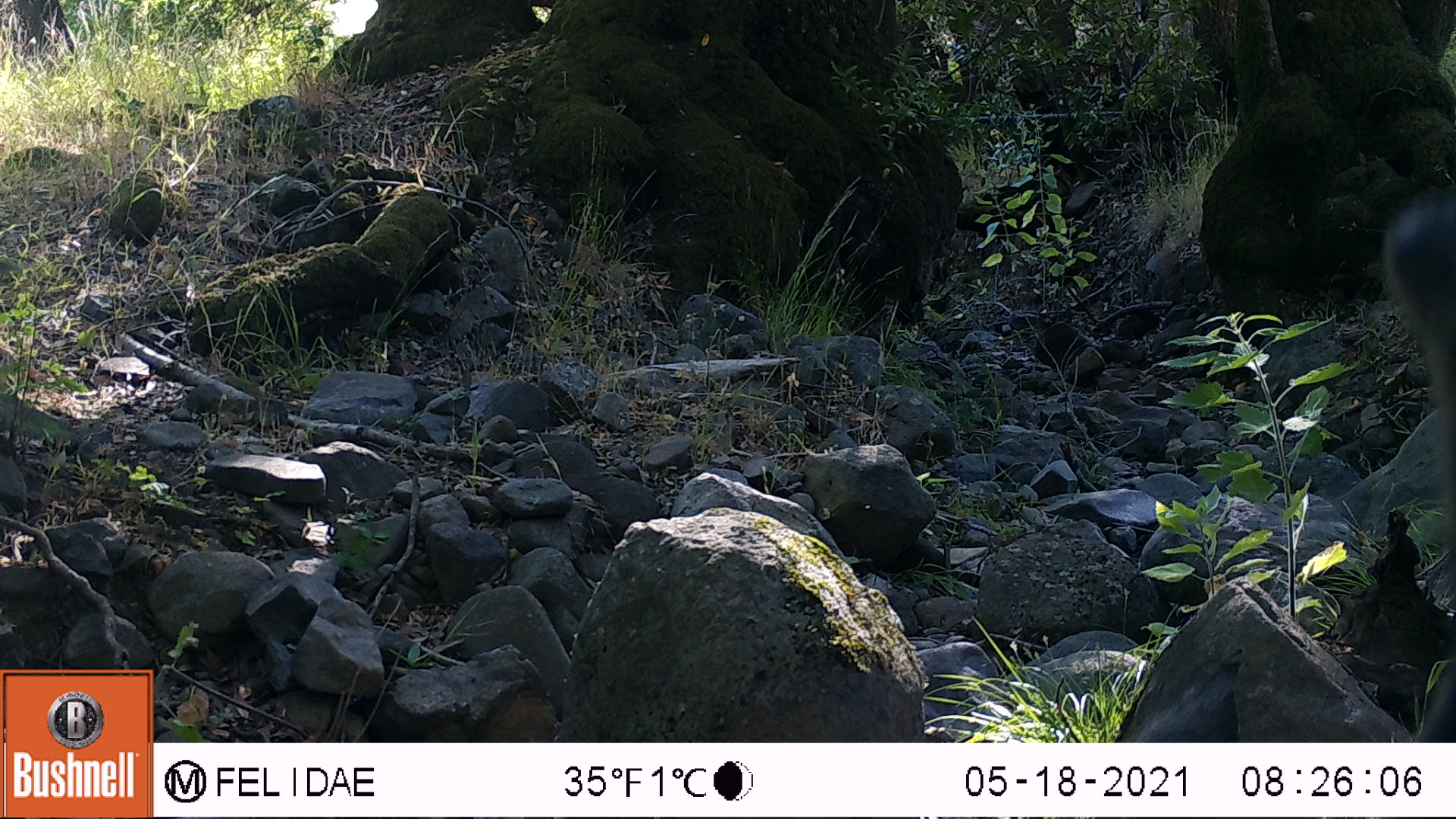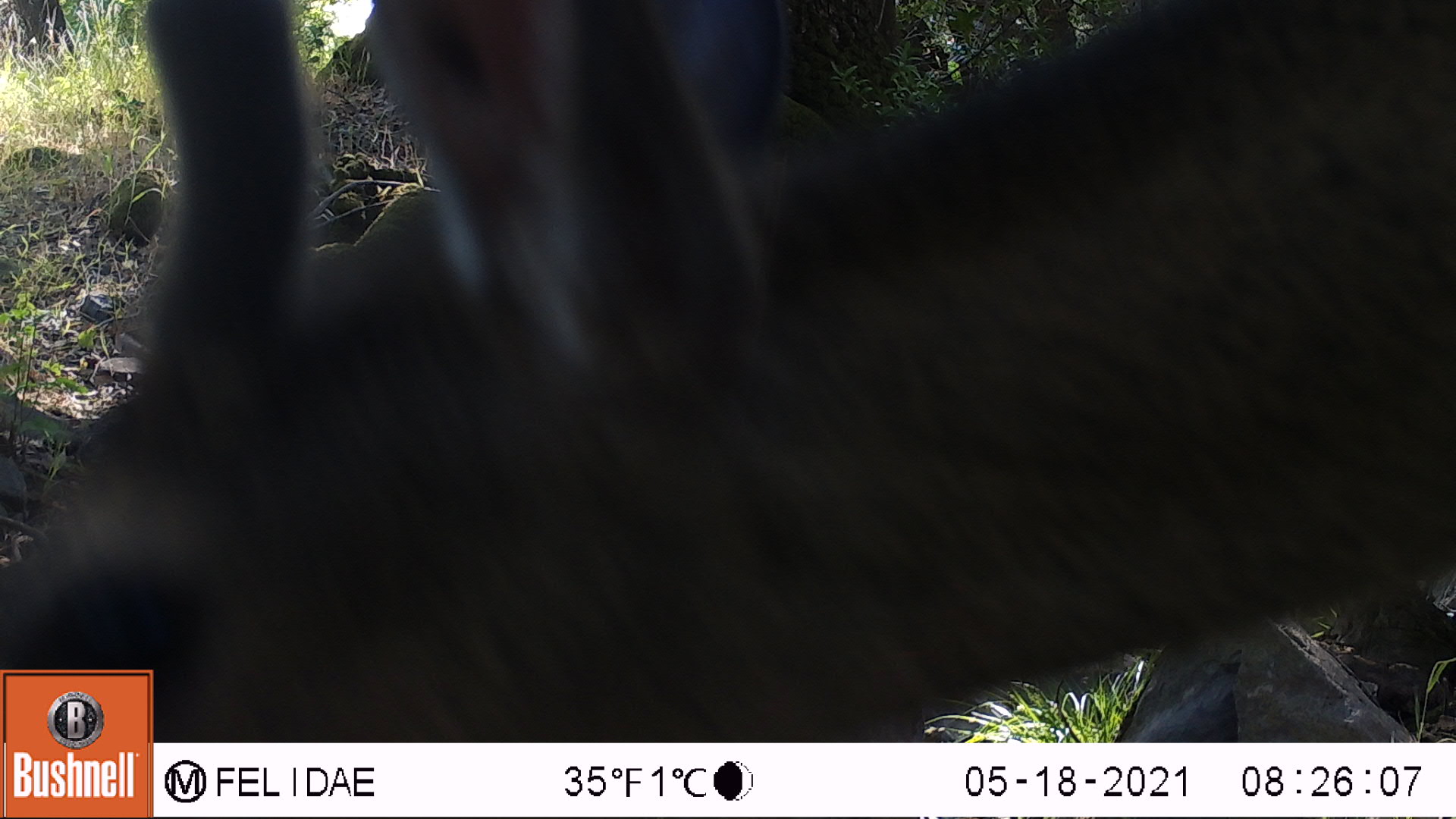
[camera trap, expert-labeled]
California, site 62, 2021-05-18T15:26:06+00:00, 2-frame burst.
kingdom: Animalia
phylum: Chordata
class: Mammalia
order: Artiodactyla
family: Cervidae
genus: Odocoileus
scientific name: Odocoileus hemionus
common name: mule deer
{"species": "mule deer (Odocoileus hemionus)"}